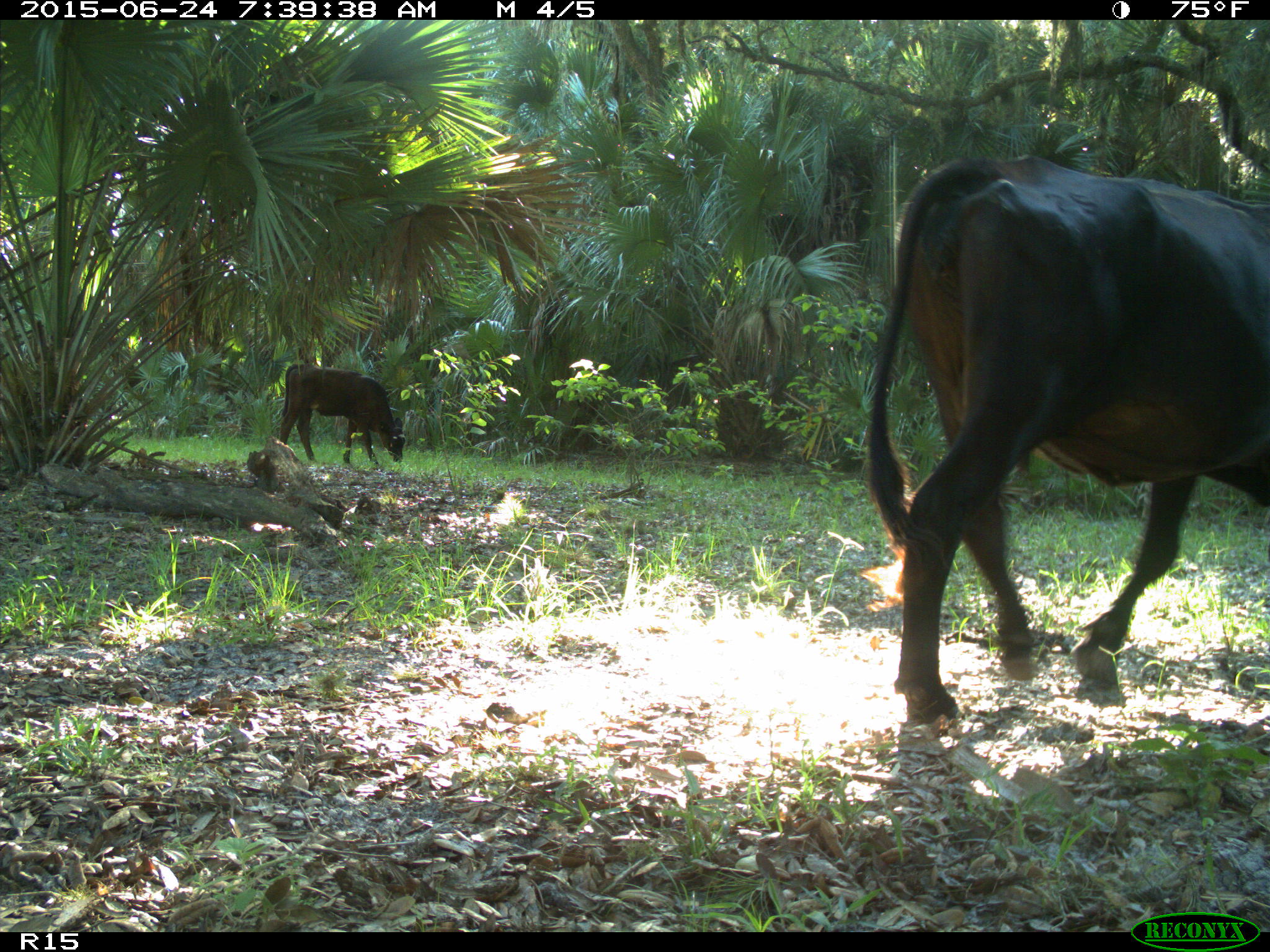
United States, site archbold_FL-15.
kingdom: Animalia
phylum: Chordata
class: Mammalia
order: Artiodactyla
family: Bovidae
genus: Bos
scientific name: Bos taurus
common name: domestic cow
Bos taurus (domestic cow).